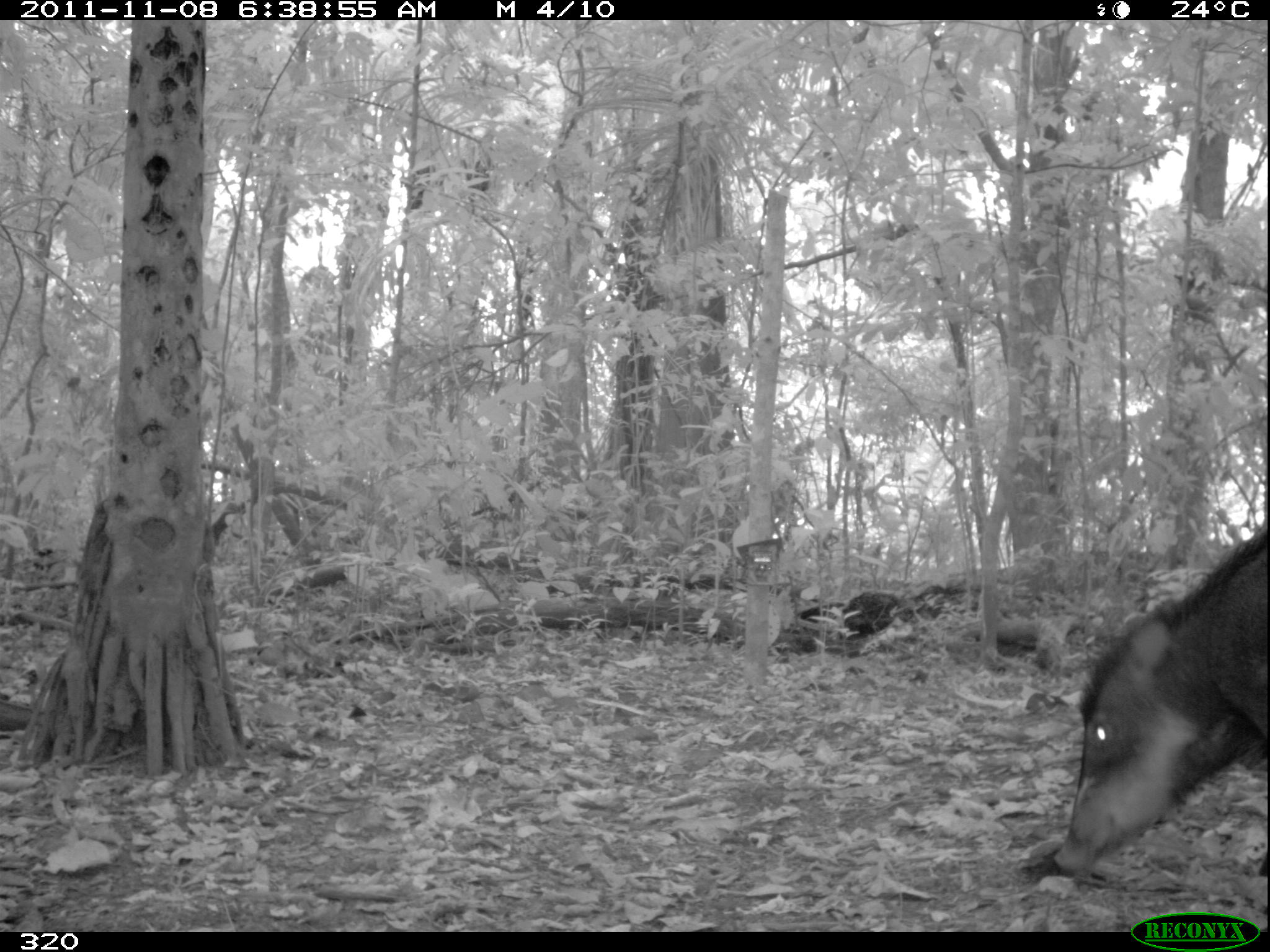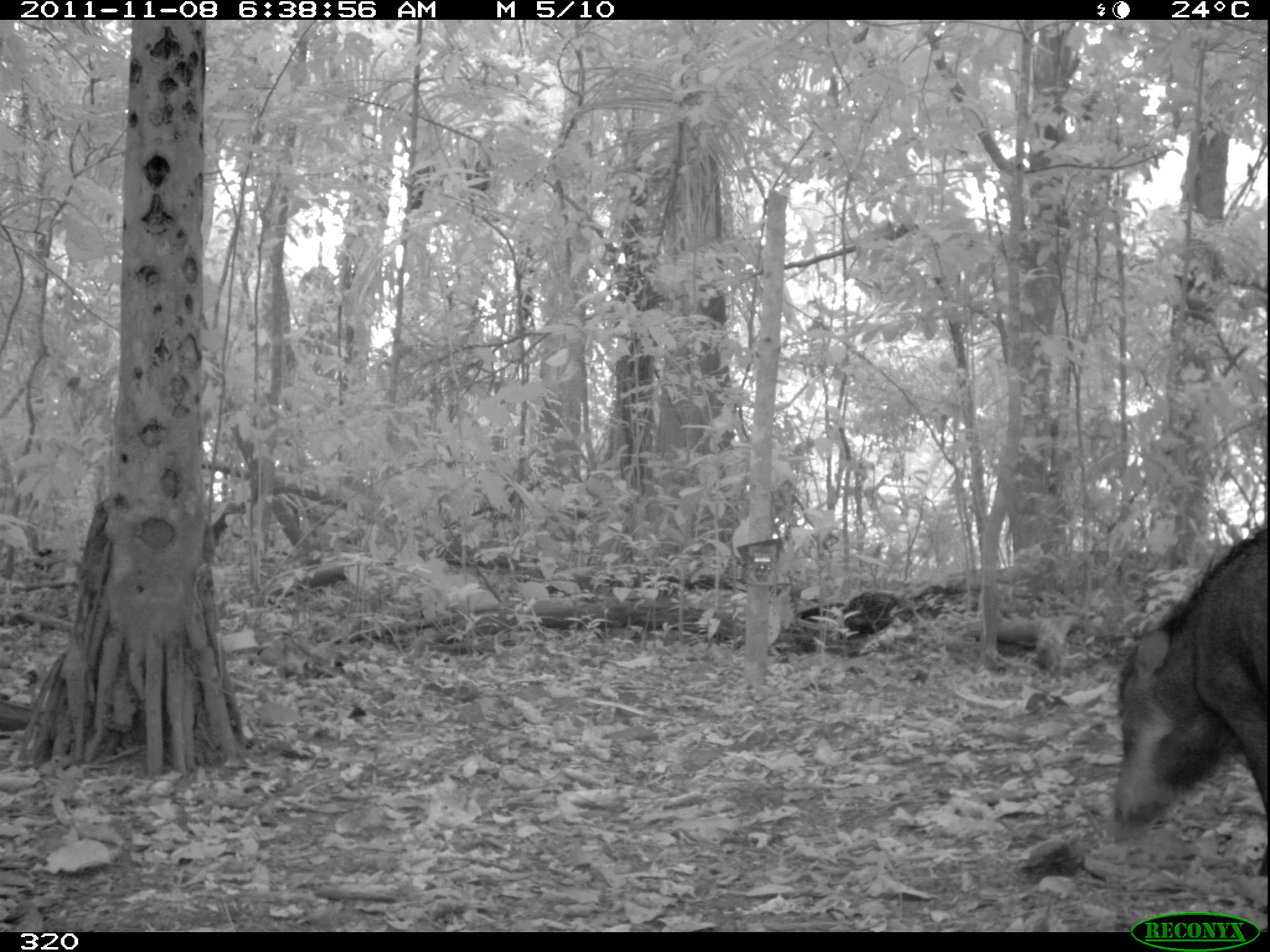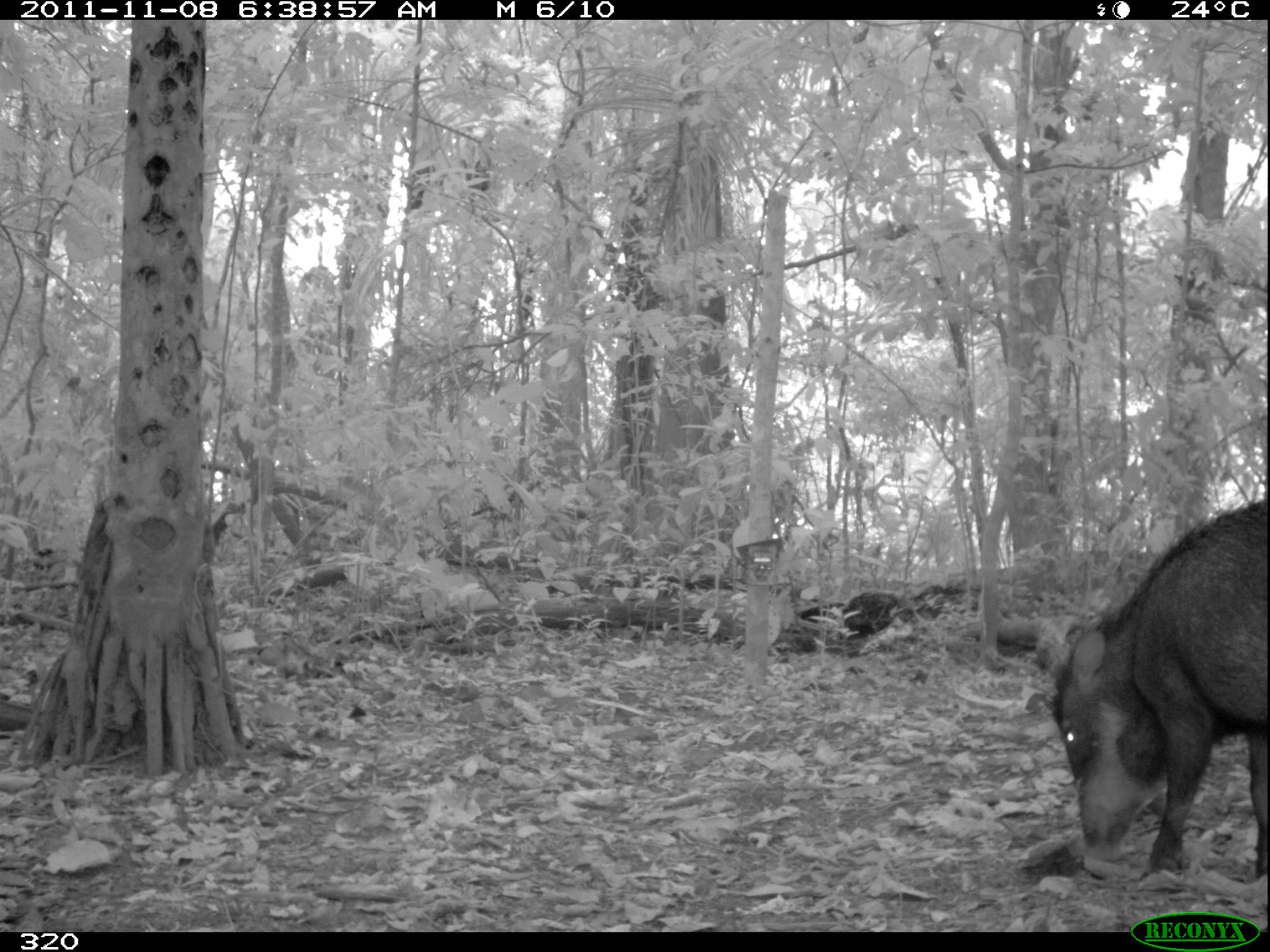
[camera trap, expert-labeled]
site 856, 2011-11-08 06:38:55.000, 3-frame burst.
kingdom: Animalia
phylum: Chordata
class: Mammalia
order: Artiodactyla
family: Tayassuidae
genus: Tayassu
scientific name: Tayassu pecari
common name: white-lipped peccary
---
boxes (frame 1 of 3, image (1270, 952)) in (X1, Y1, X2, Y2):
tayassu pecari: (1053, 525, 1270, 876)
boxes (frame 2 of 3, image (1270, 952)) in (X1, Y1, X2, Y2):
tayassu pecari: (1110, 528, 1269, 875)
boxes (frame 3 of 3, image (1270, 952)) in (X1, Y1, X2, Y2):
tayassu pecari: (1052, 495, 1270, 879)